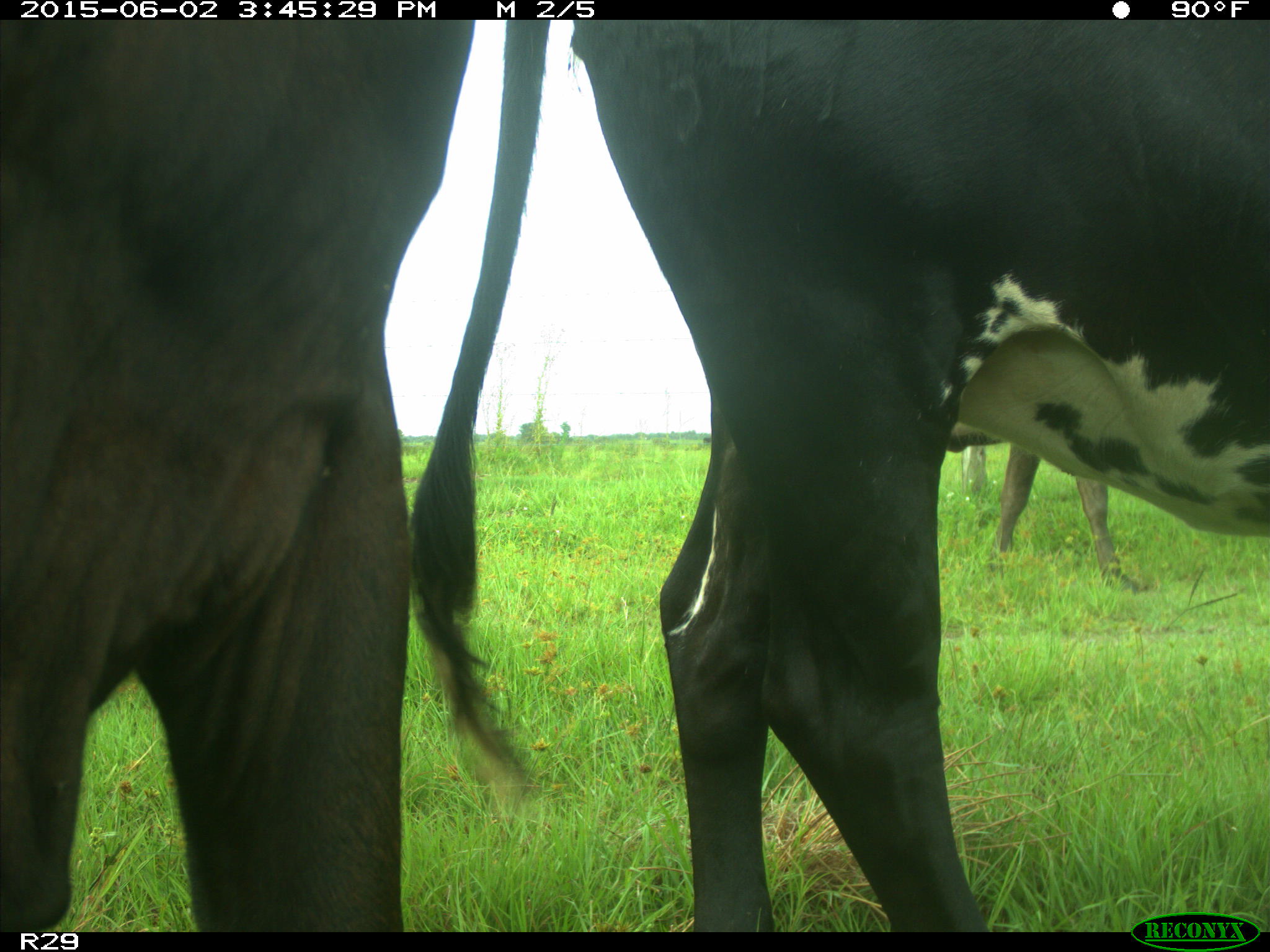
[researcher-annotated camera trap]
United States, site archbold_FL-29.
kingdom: Animalia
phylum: Chordata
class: Mammalia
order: Artiodactyla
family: Bovidae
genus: Bos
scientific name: Bos taurus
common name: domestic cow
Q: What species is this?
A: Bos taurus (domestic cow).